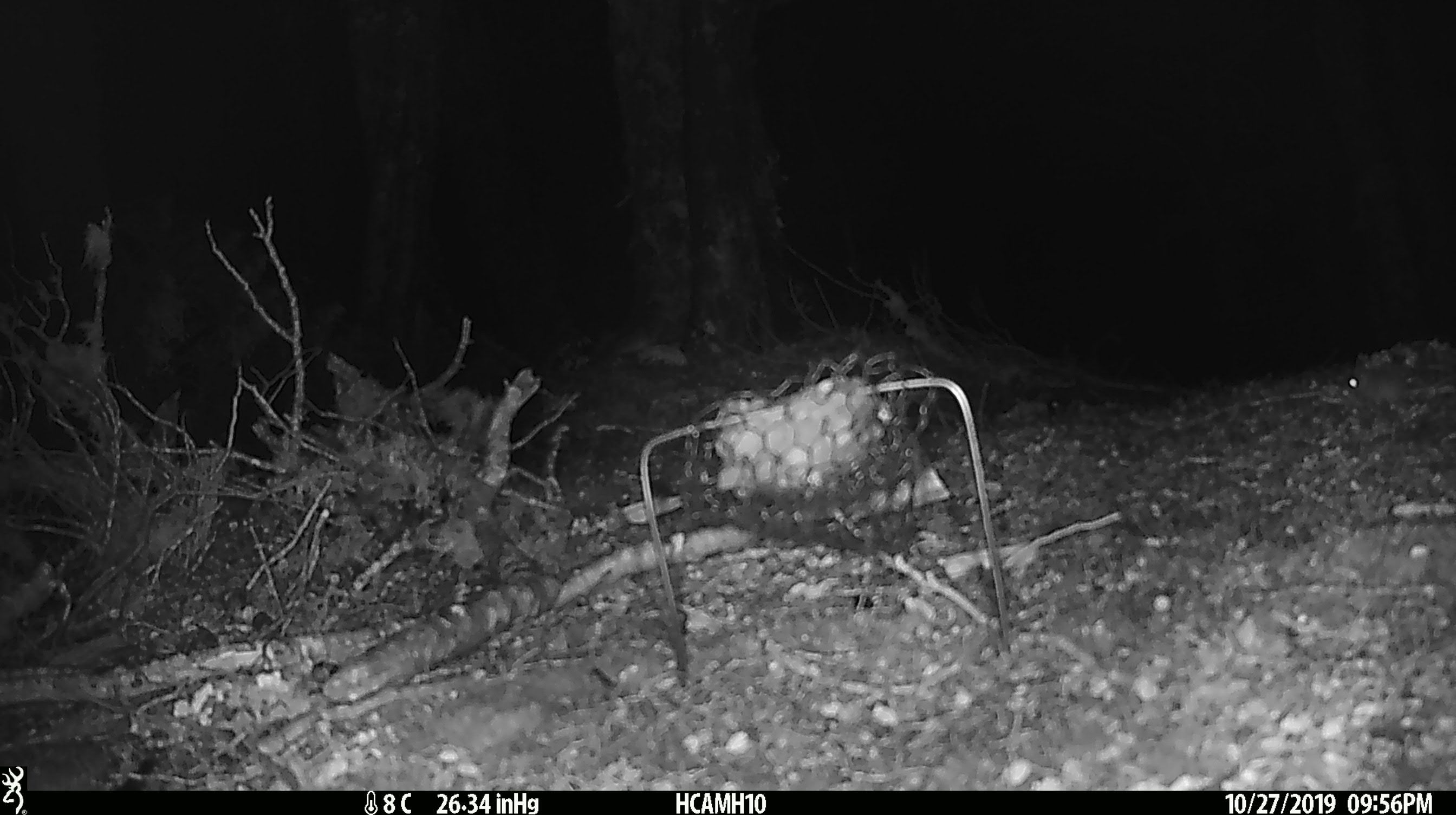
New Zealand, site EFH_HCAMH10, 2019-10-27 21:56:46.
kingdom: Animalia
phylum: Chordata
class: Mammalia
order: Rodentia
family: Muridae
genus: Mus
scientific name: Mus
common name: mouse